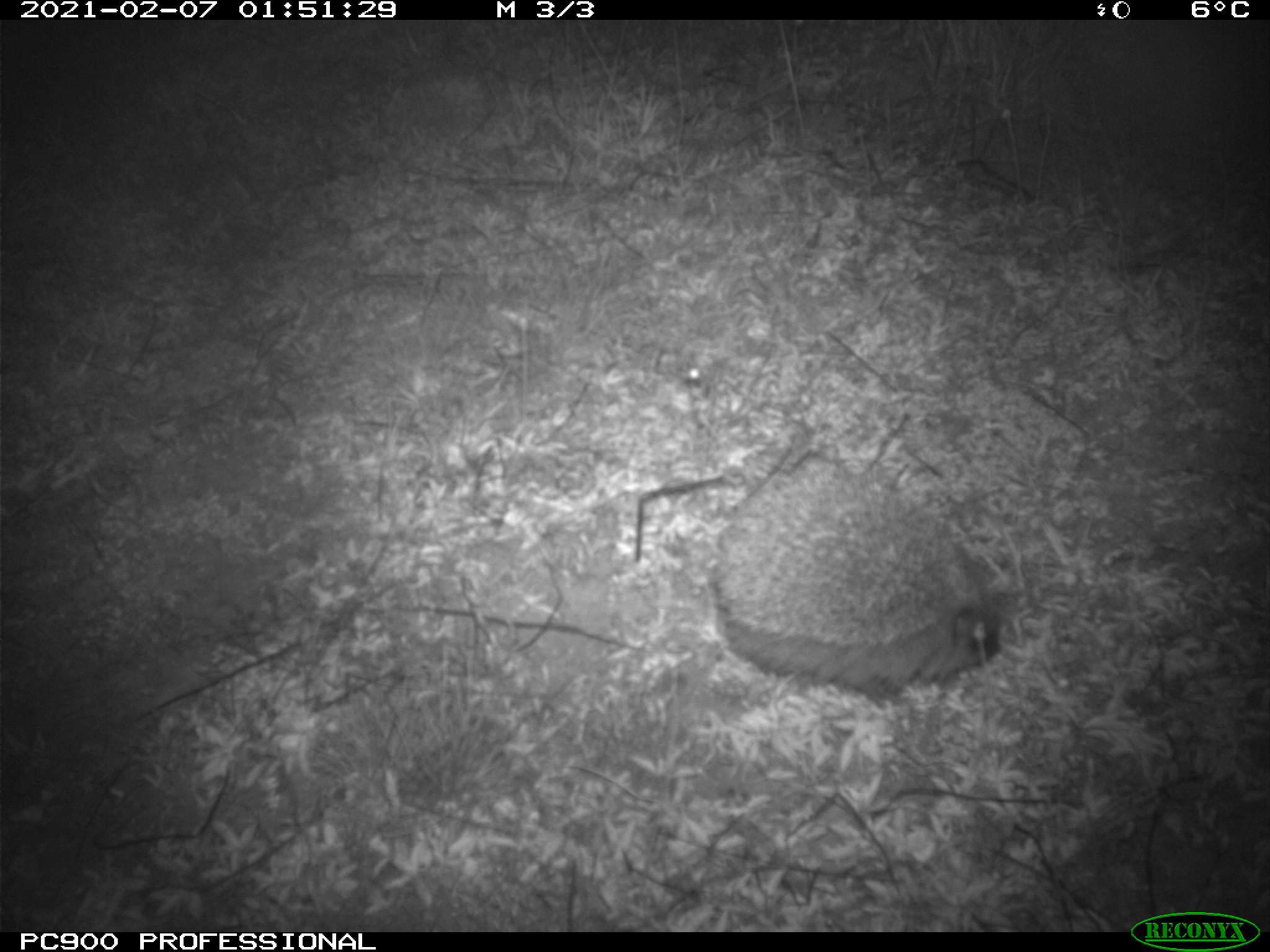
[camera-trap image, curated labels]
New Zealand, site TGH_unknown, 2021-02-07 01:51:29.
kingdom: Animalia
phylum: Chordata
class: Mammalia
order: Eulipotyphla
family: Erinaceidae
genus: Erinaceus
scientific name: Erinaceus europaeus europaeus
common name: european hedgehog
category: hedgehog